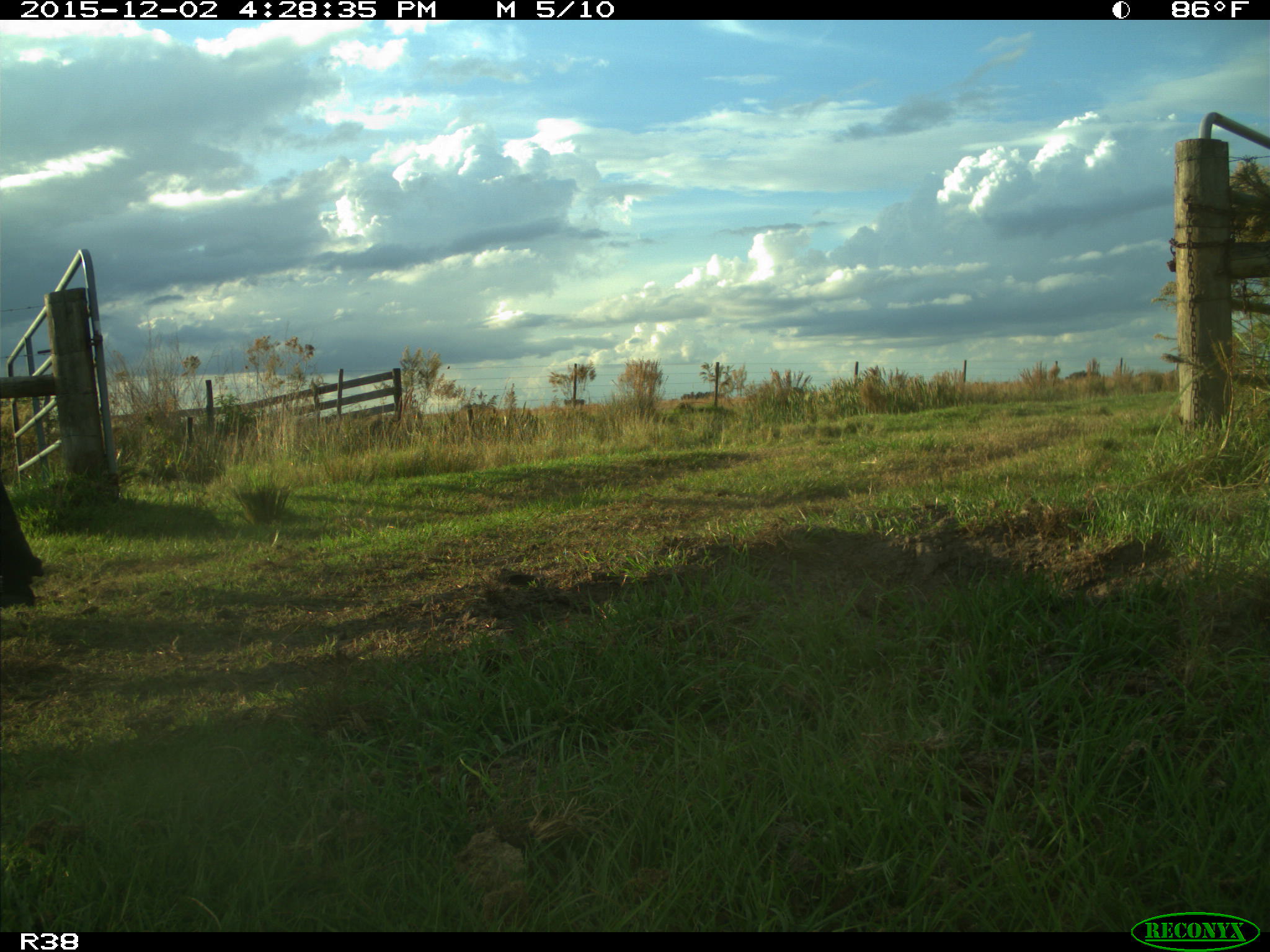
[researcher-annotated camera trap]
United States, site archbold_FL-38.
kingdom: Animalia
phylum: Chordata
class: Mammalia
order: Artiodactyla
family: Bovidae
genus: Bos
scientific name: Bos taurus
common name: domestic cow